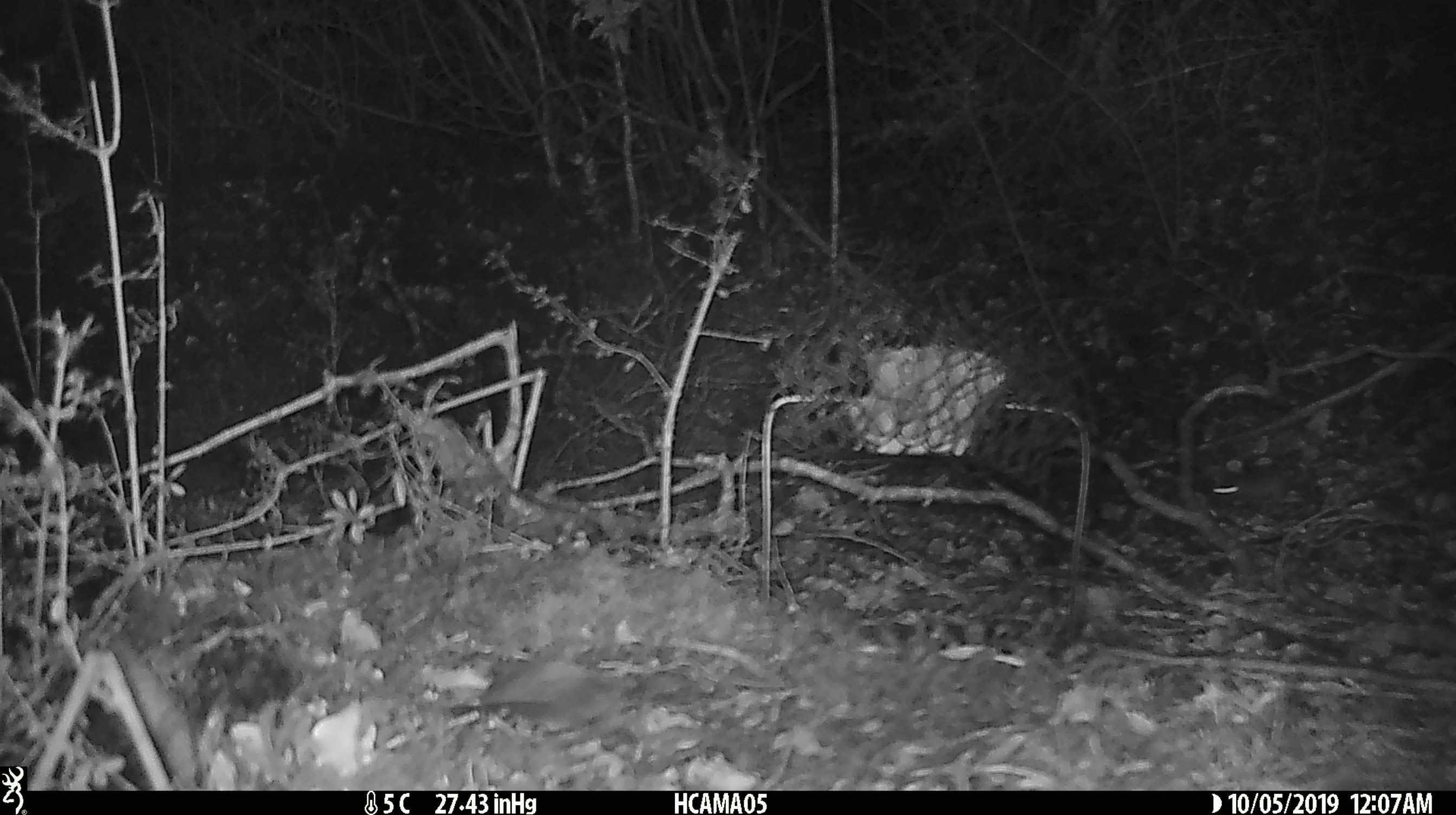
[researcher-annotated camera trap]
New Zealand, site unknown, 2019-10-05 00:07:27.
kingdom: Animalia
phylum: Chordata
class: Mammalia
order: Rodentia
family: Muridae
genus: Mus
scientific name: Mus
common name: mouse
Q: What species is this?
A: Mouse (Mus).